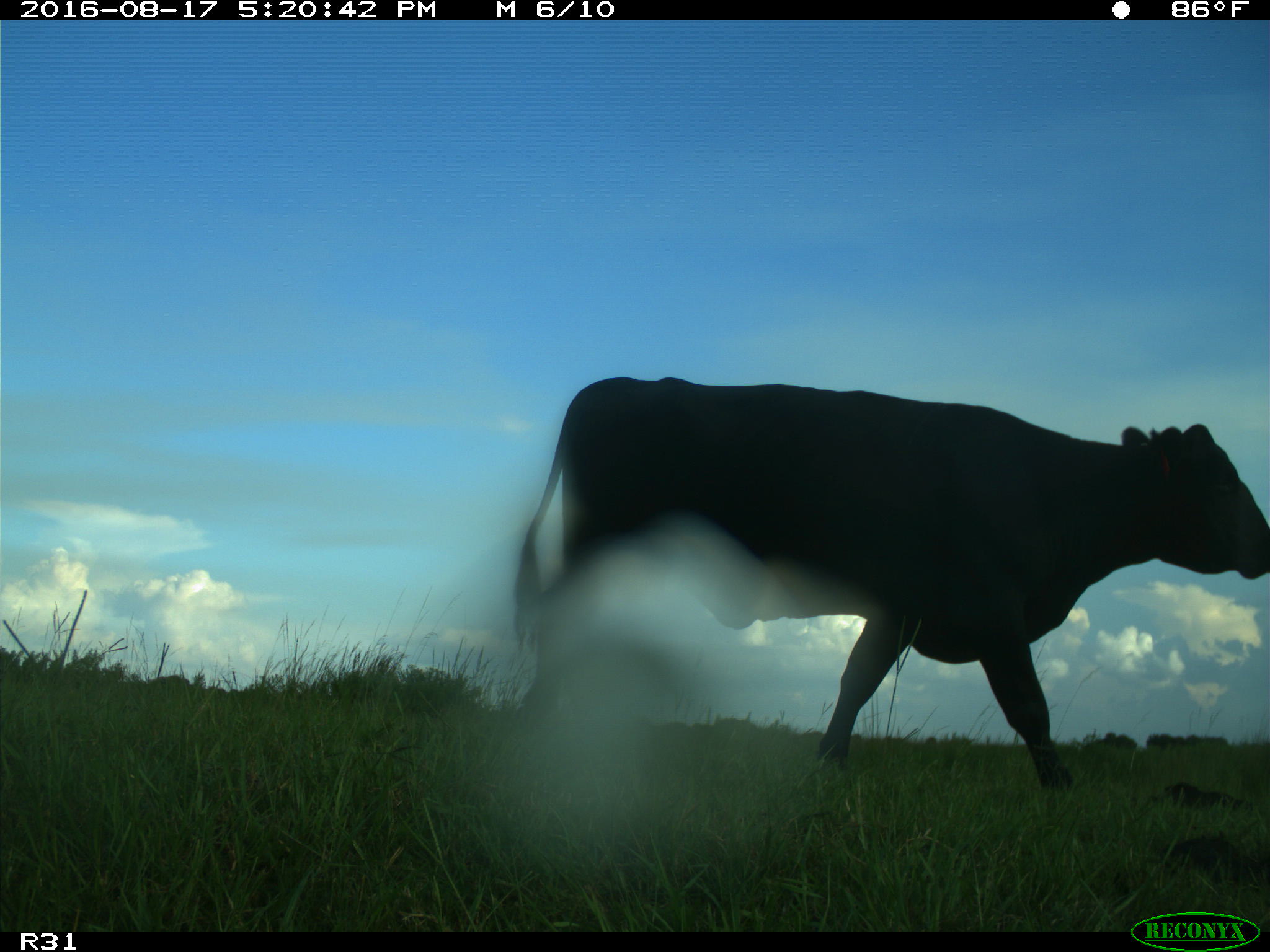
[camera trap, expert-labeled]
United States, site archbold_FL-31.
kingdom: Animalia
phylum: Chordata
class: Mammalia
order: Artiodactyla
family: Bovidae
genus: Bos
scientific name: Bos taurus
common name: domestic cow